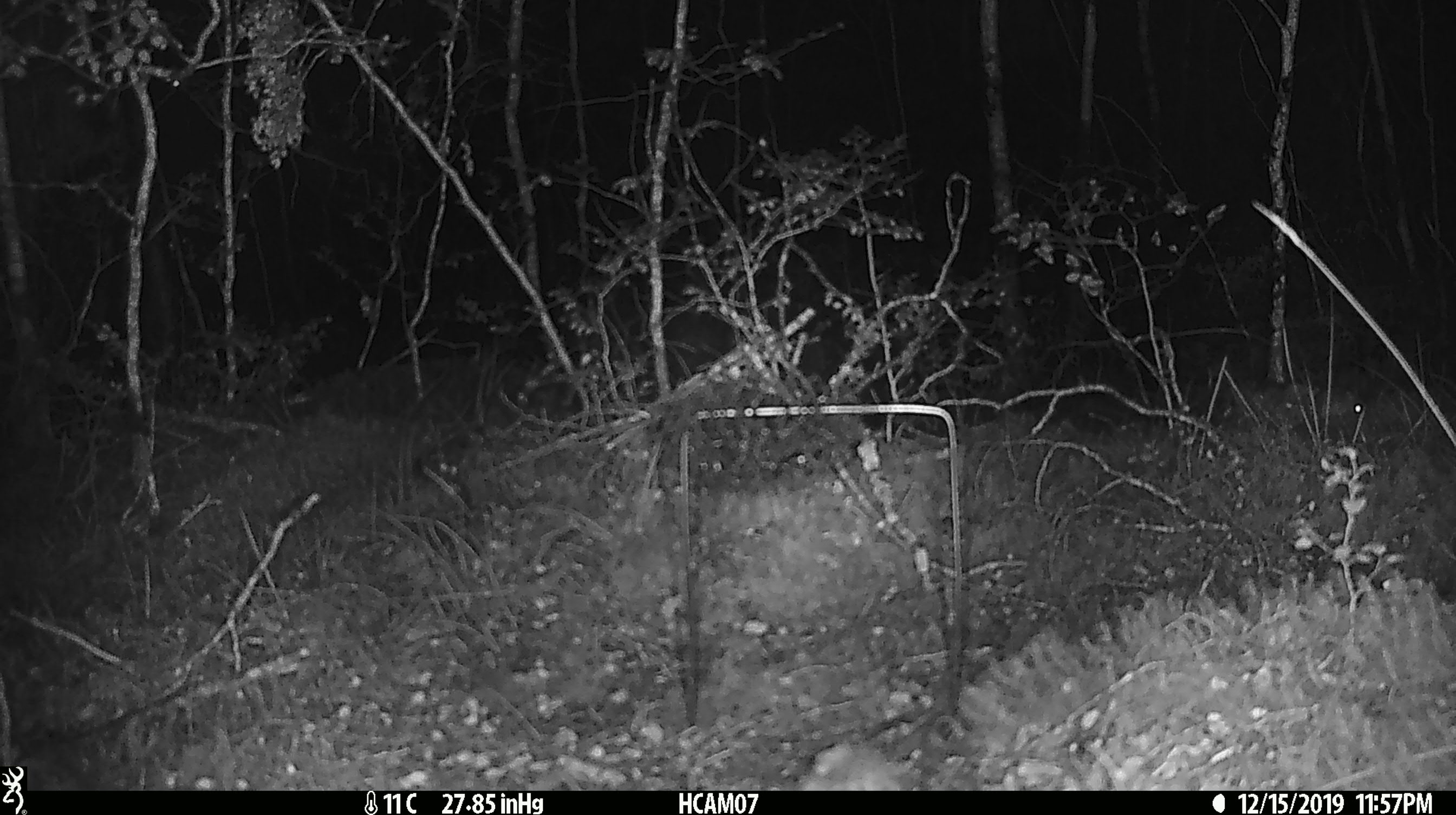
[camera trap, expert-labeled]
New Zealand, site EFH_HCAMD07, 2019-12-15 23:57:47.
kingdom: Animalia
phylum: Chordata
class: Mammalia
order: Rodentia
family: Muridae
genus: Mus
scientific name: Mus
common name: mouse